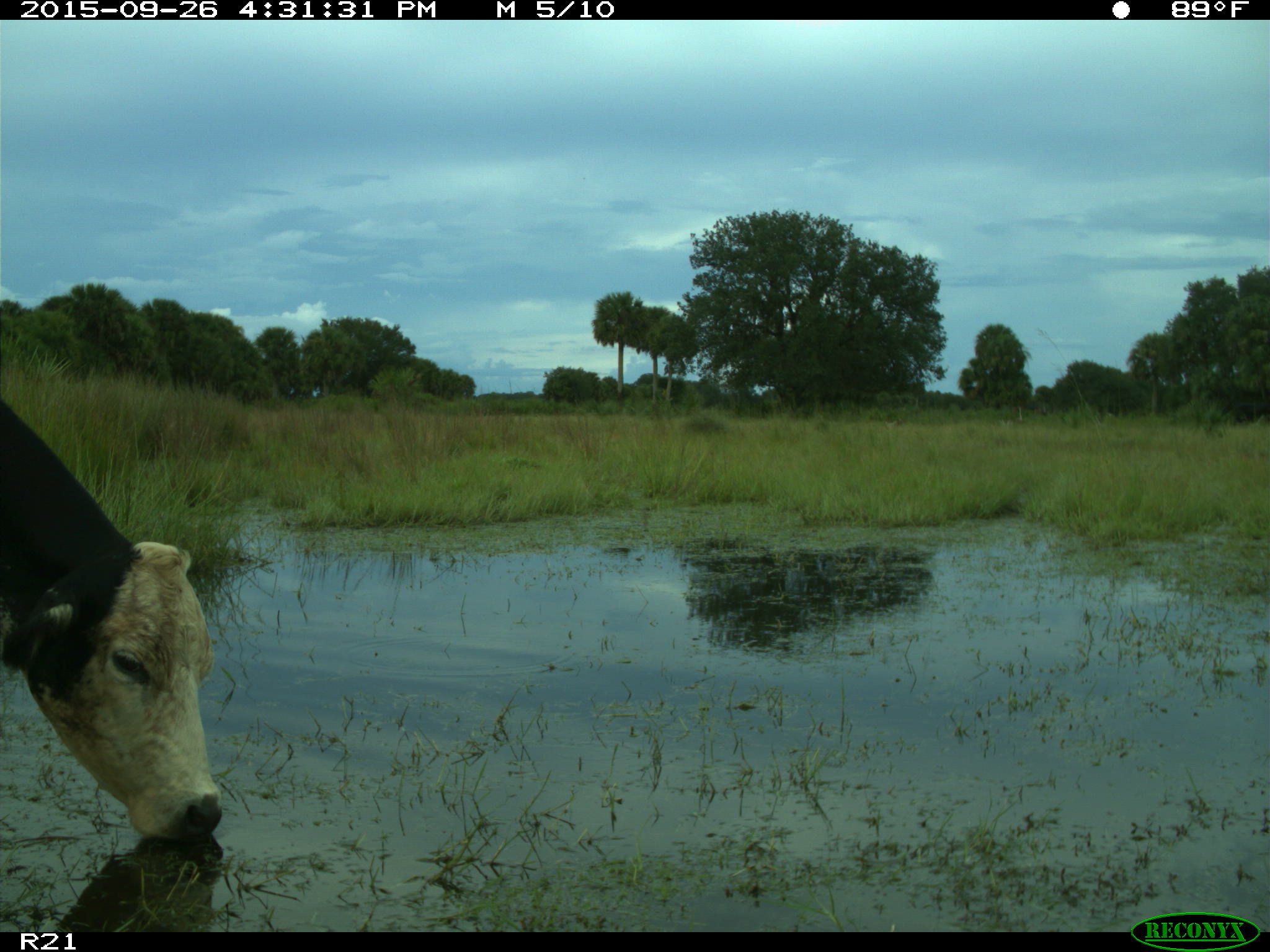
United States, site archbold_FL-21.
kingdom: Animalia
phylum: Chordata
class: Mammalia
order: Artiodactyla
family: Bovidae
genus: Bos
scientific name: Bos taurus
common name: domestic cow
Bos taurus (domestic cow).